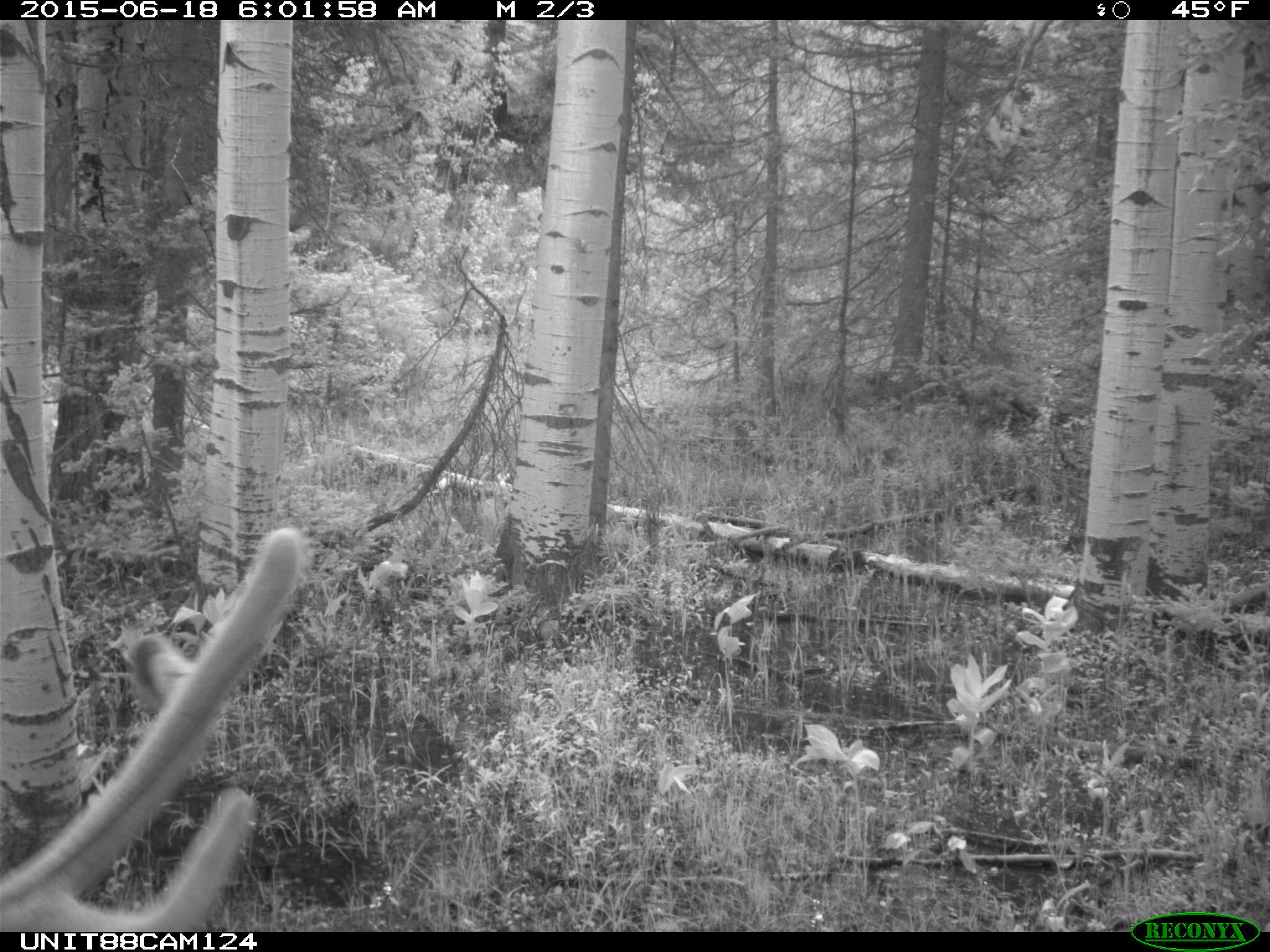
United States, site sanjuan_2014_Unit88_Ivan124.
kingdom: Animalia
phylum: Chordata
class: Mammalia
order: Artiodactyla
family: Cervidae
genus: Cervus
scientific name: Cervus elaphus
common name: red deer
Cervus elaphus (red deer).